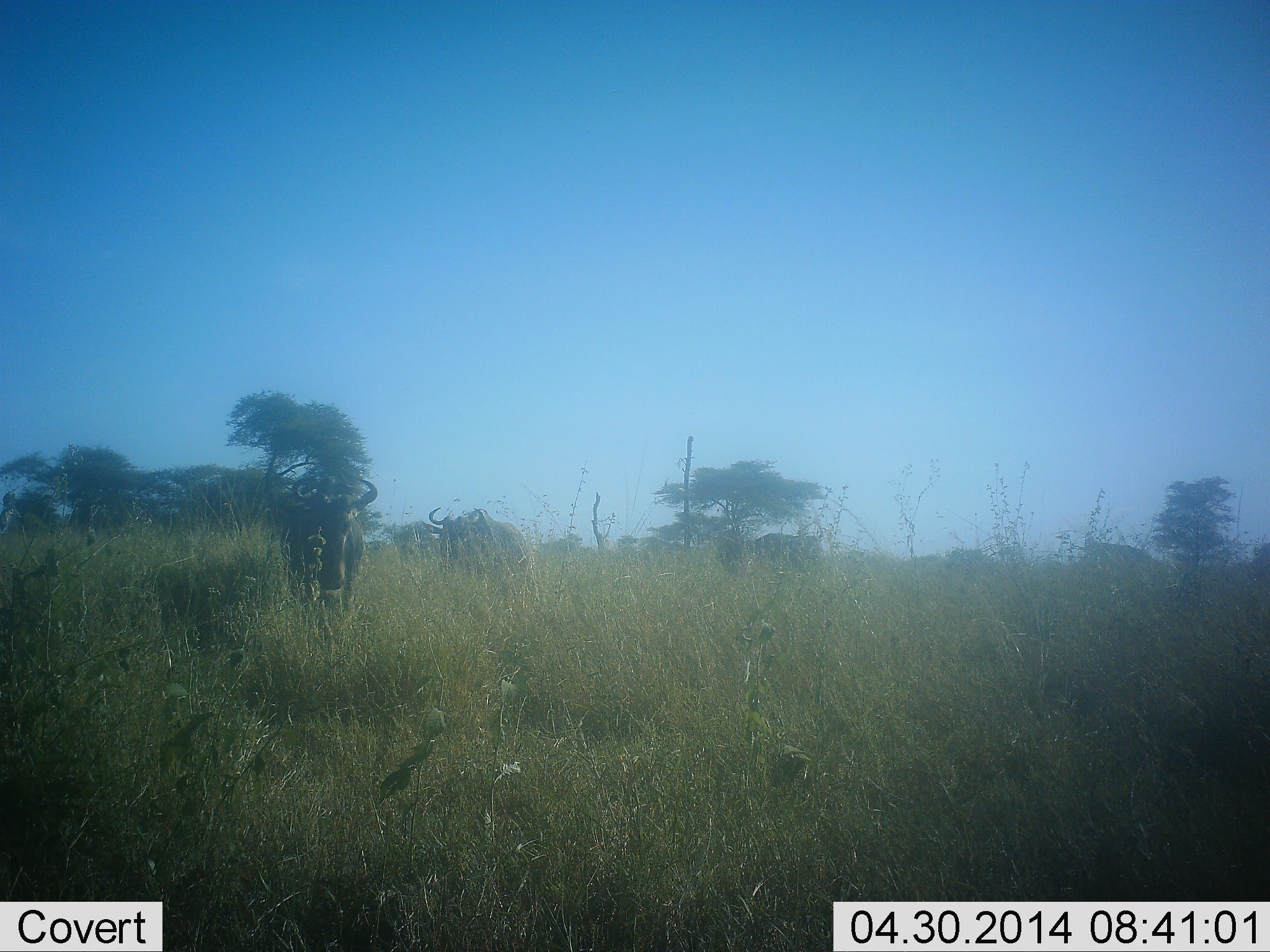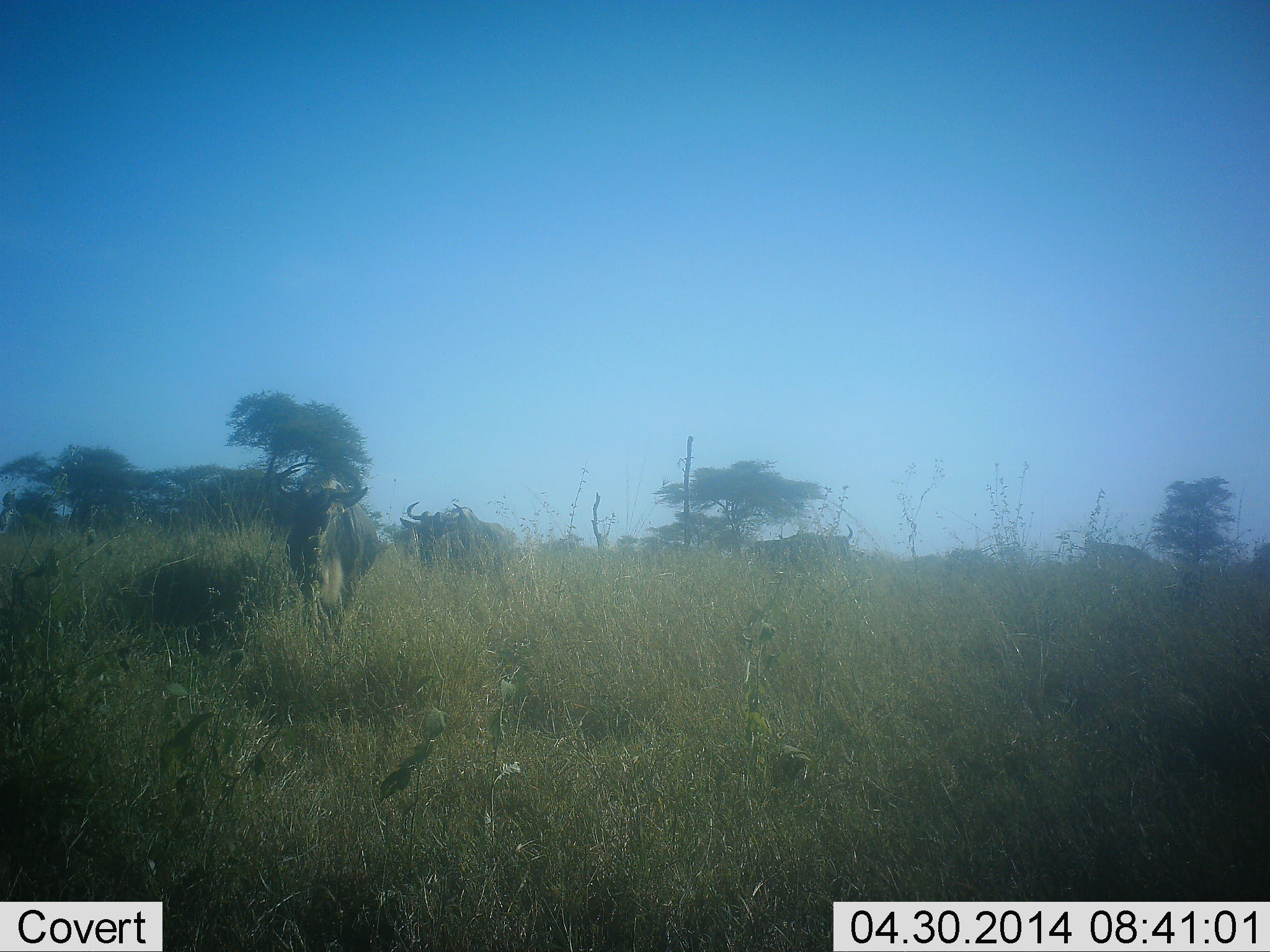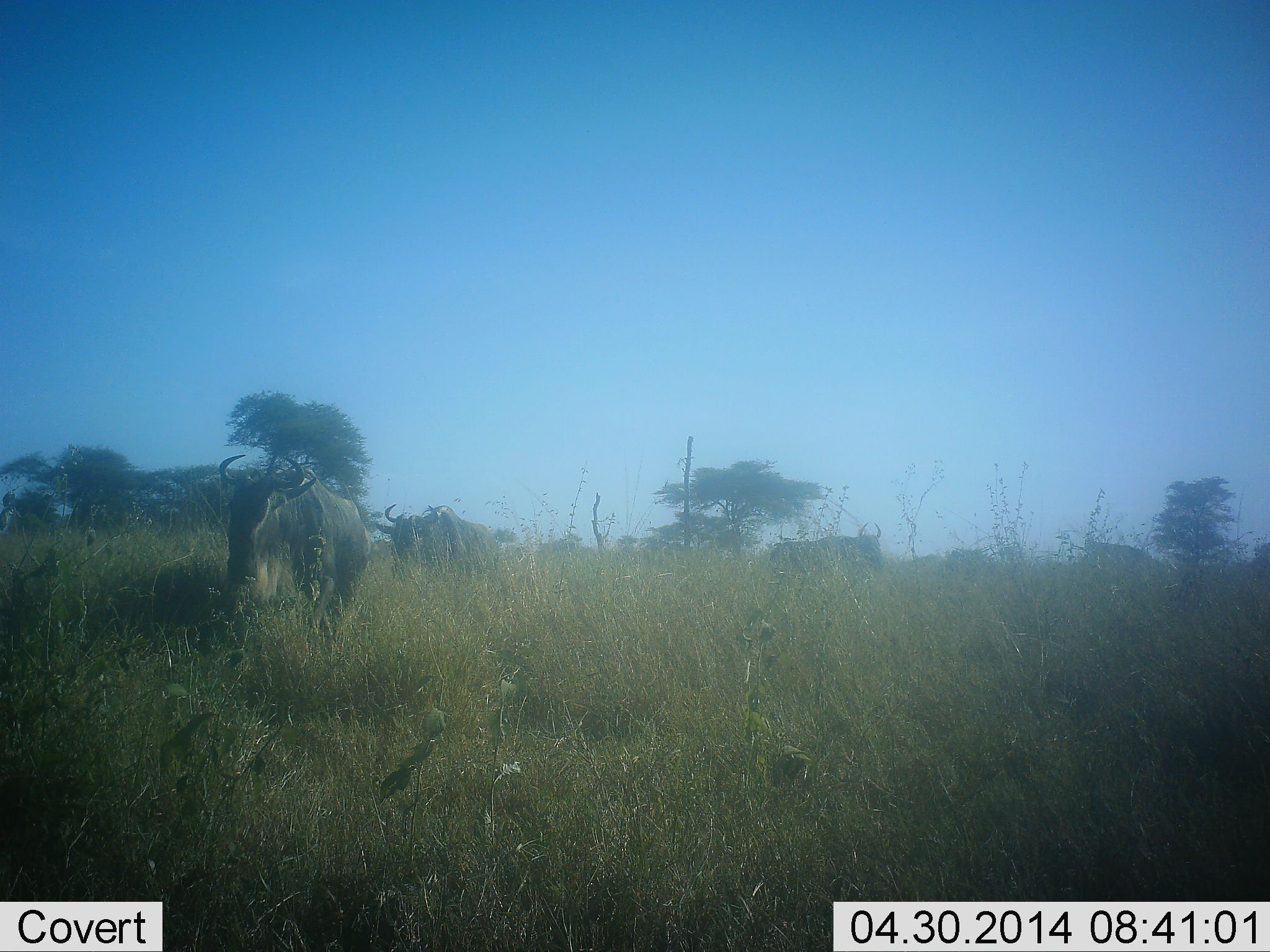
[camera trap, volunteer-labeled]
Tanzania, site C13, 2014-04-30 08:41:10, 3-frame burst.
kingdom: Animalia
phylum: Chordata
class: Mammalia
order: Artiodactyla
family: Bovidae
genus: Connochaetes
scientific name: Connochaetes taurinus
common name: blue wildebeest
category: wildebeest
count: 3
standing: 10%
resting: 0%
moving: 100%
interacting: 0%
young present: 0%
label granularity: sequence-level